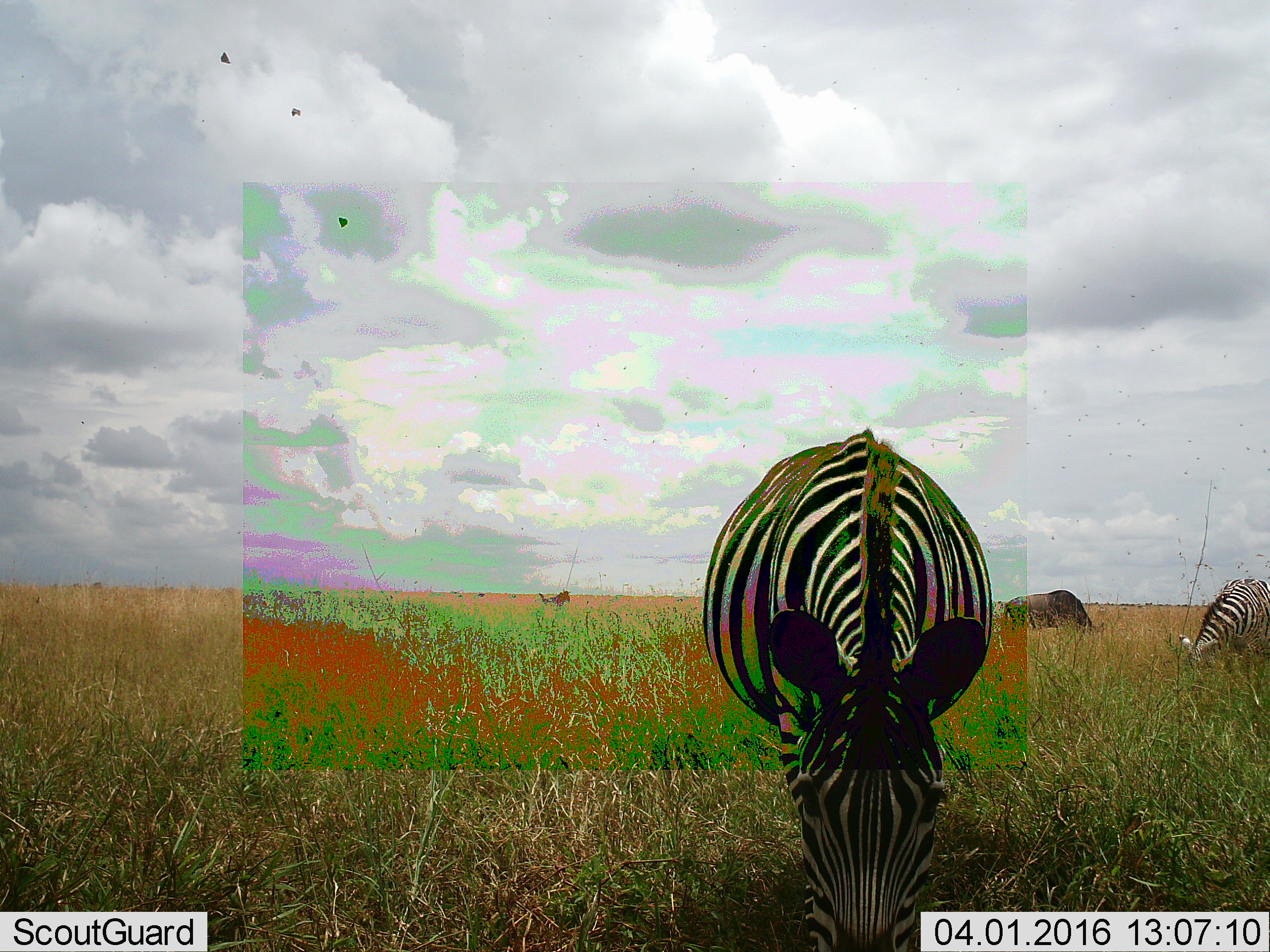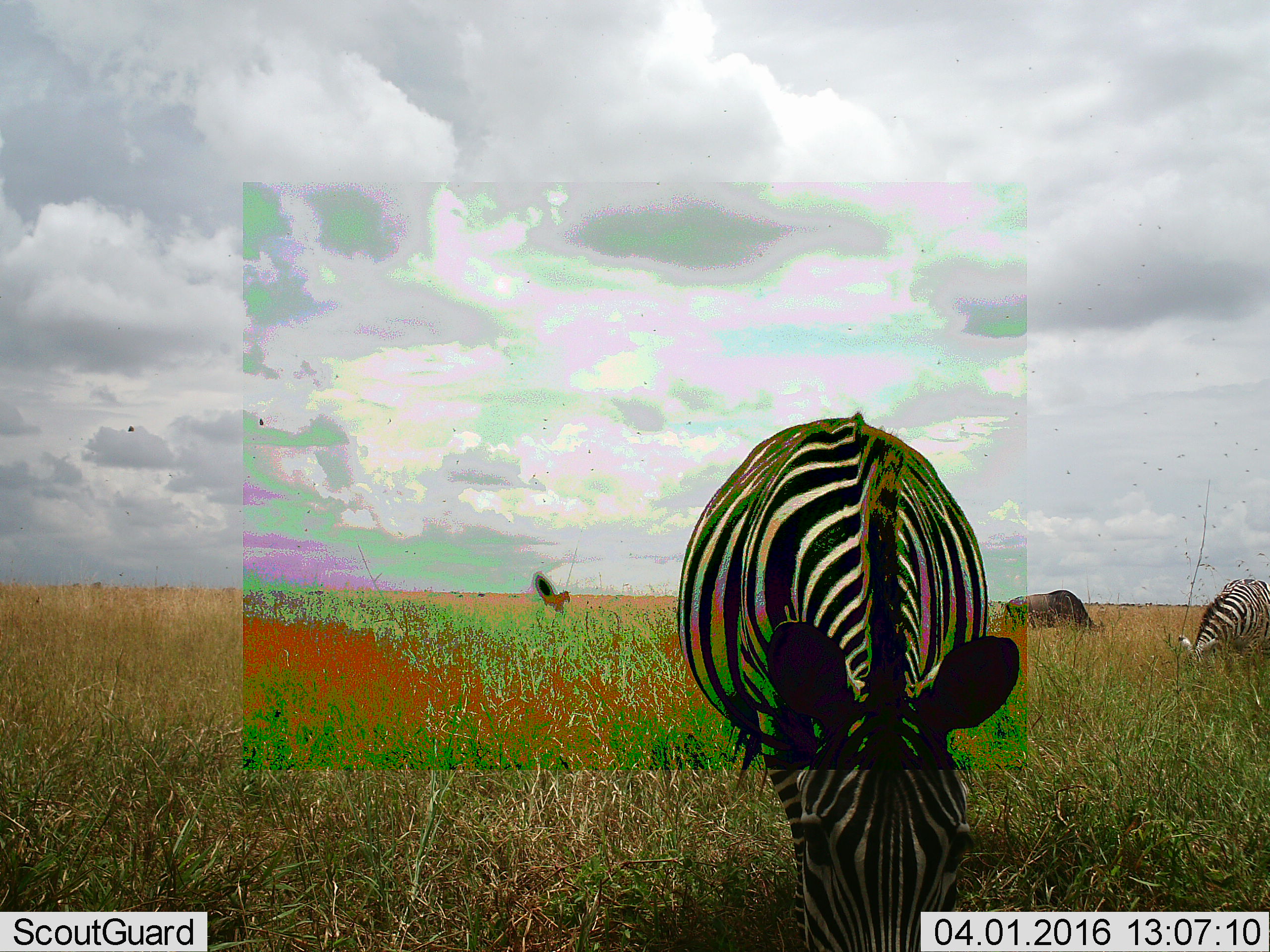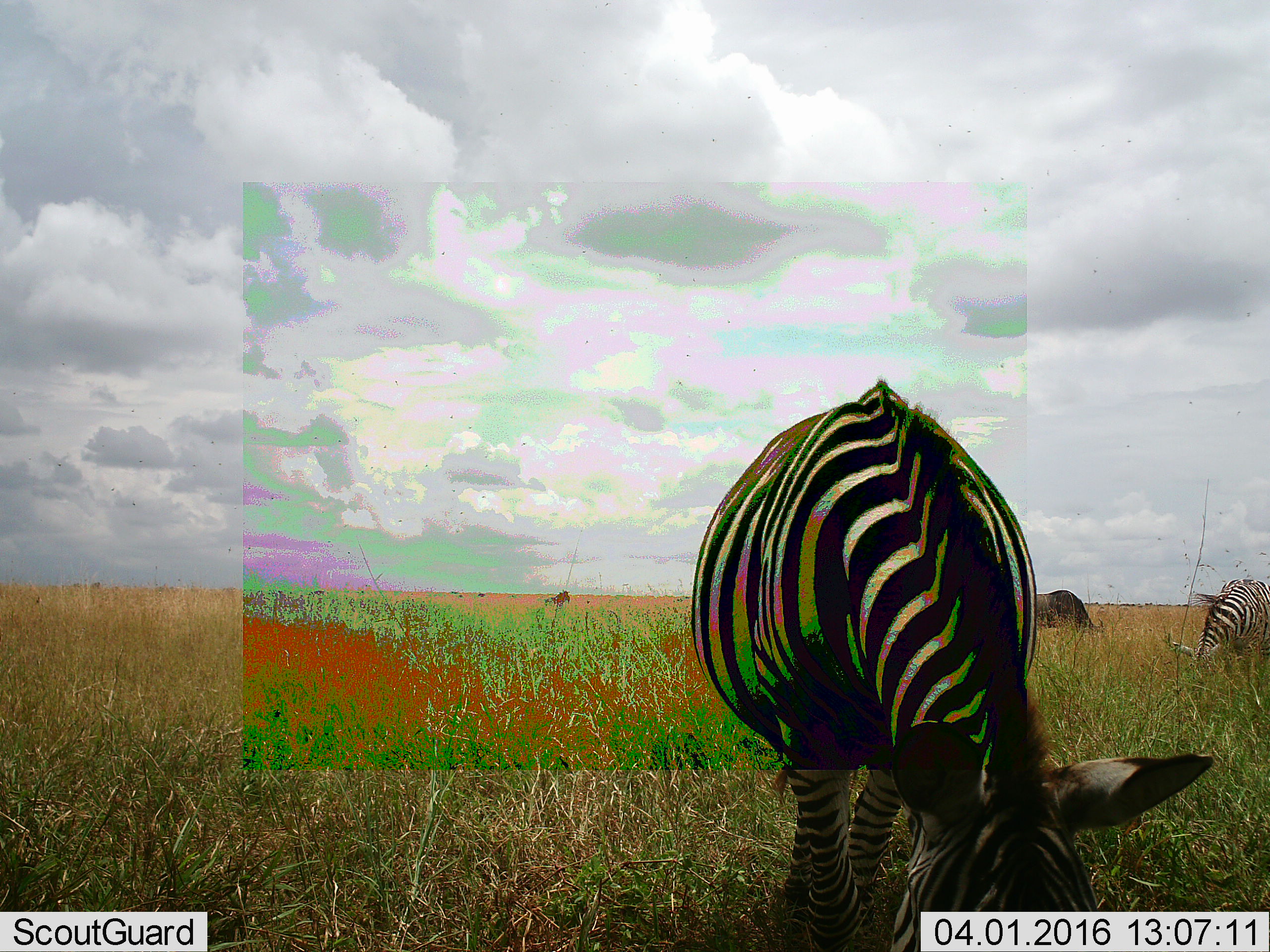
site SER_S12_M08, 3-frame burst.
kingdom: Animalia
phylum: Chordata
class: Mammalia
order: Perissodactyla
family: Equidae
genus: Equus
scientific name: Equus quagga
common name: plains zebra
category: zebraplains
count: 3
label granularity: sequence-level